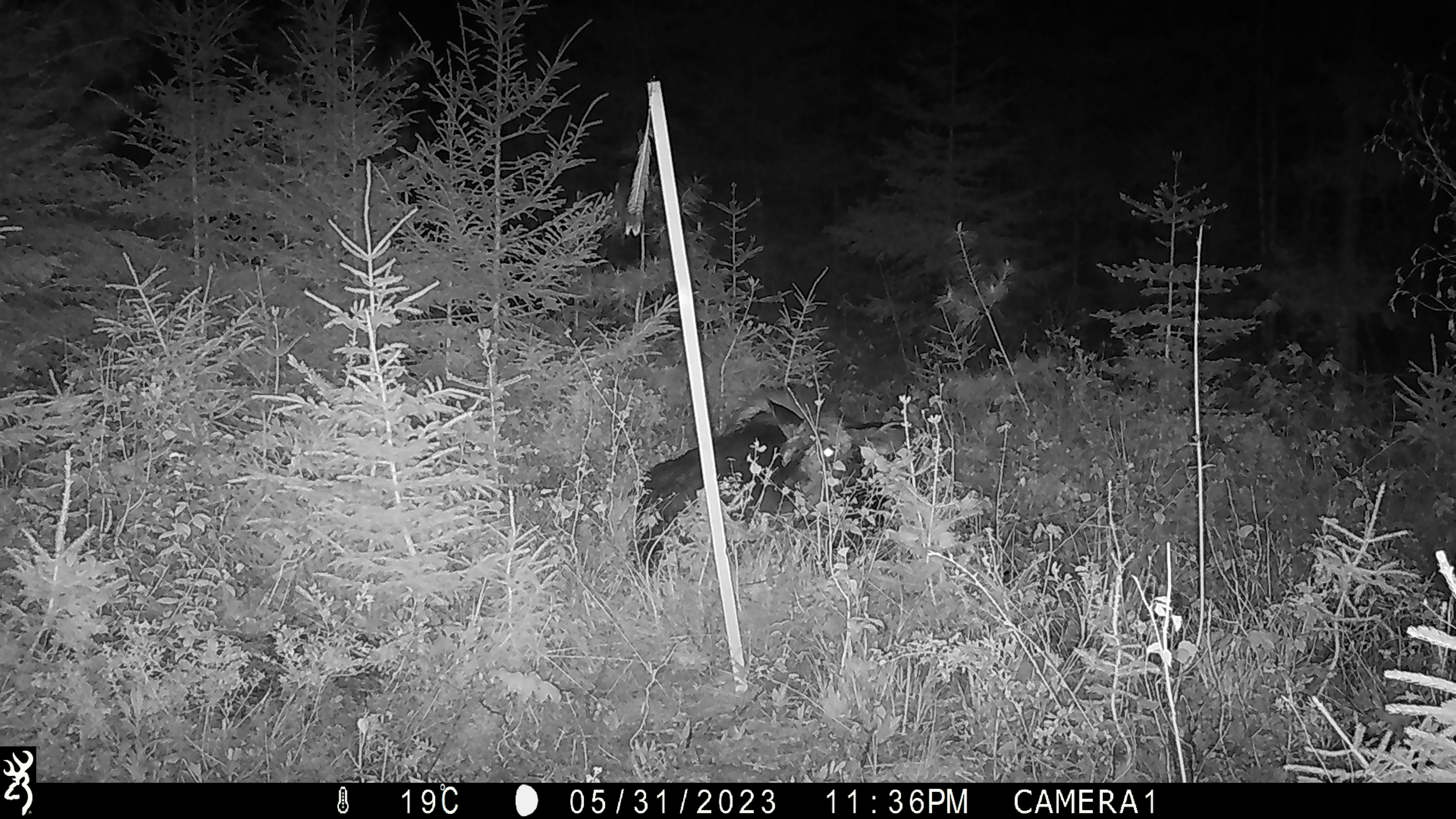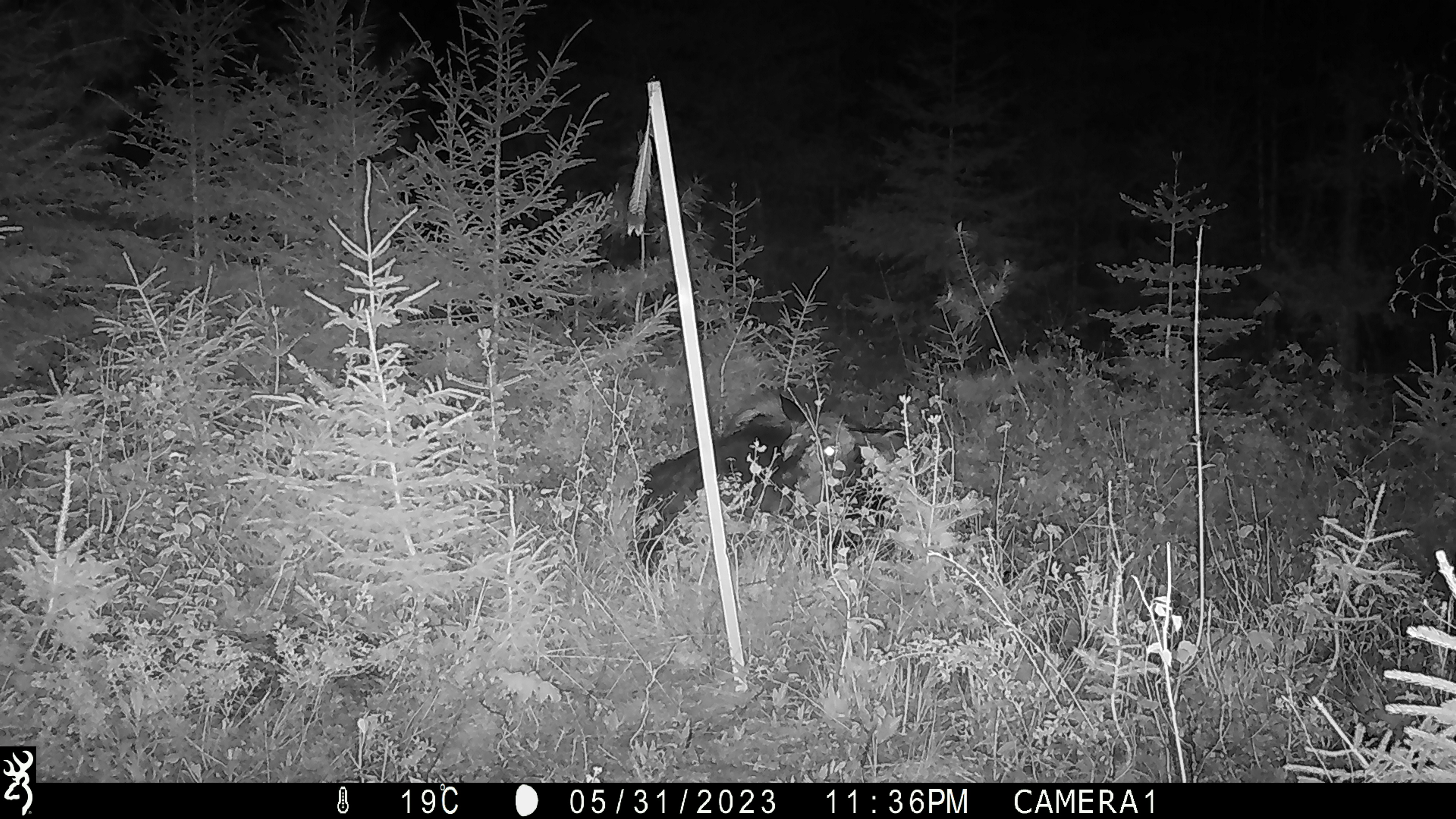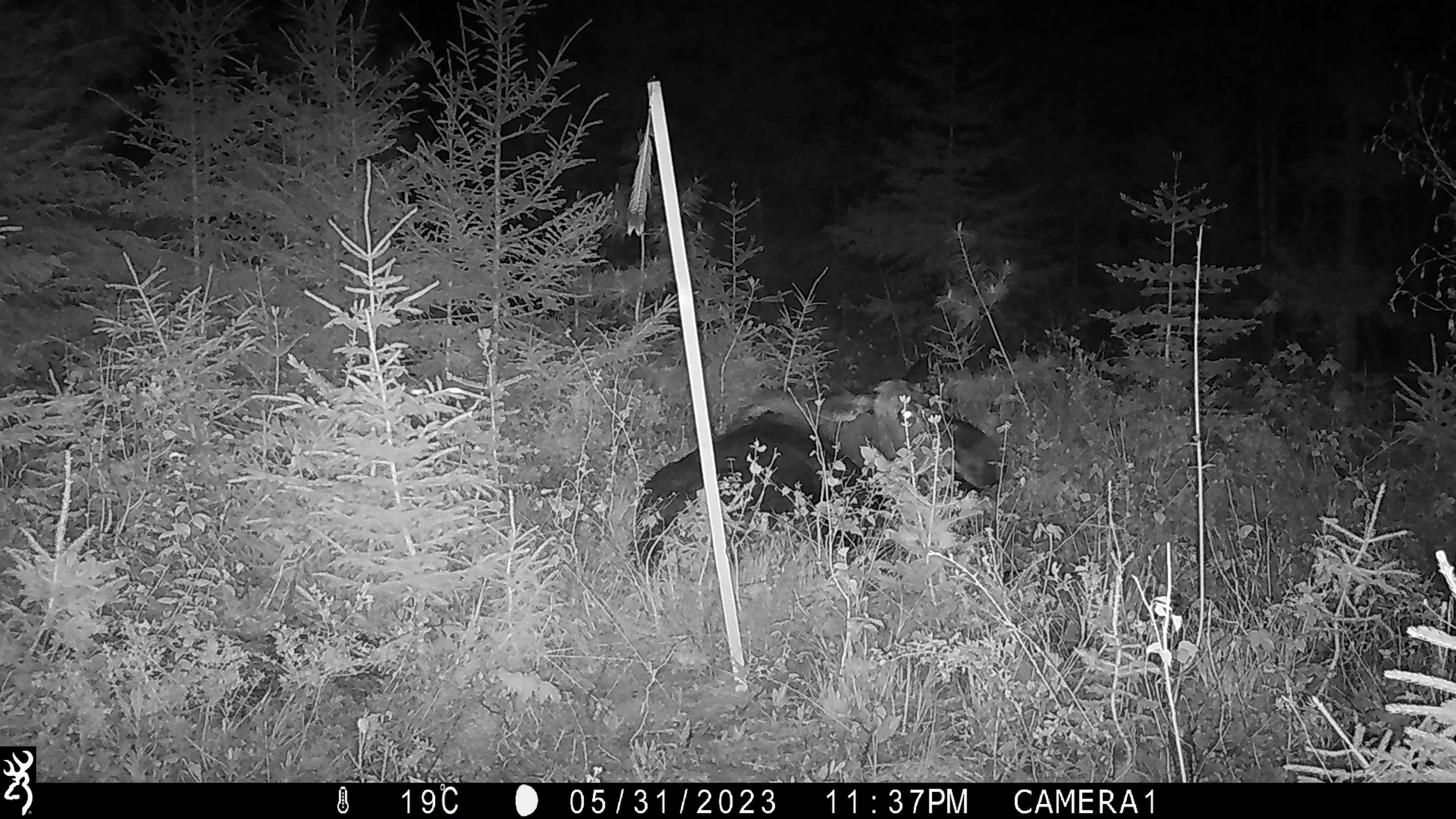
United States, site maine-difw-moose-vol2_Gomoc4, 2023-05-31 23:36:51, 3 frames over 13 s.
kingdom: Animalia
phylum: Chordata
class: Mammalia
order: Artiodactyla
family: Cervidae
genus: Alces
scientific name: Alces alces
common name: moose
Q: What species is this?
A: Moose (Alces alces).